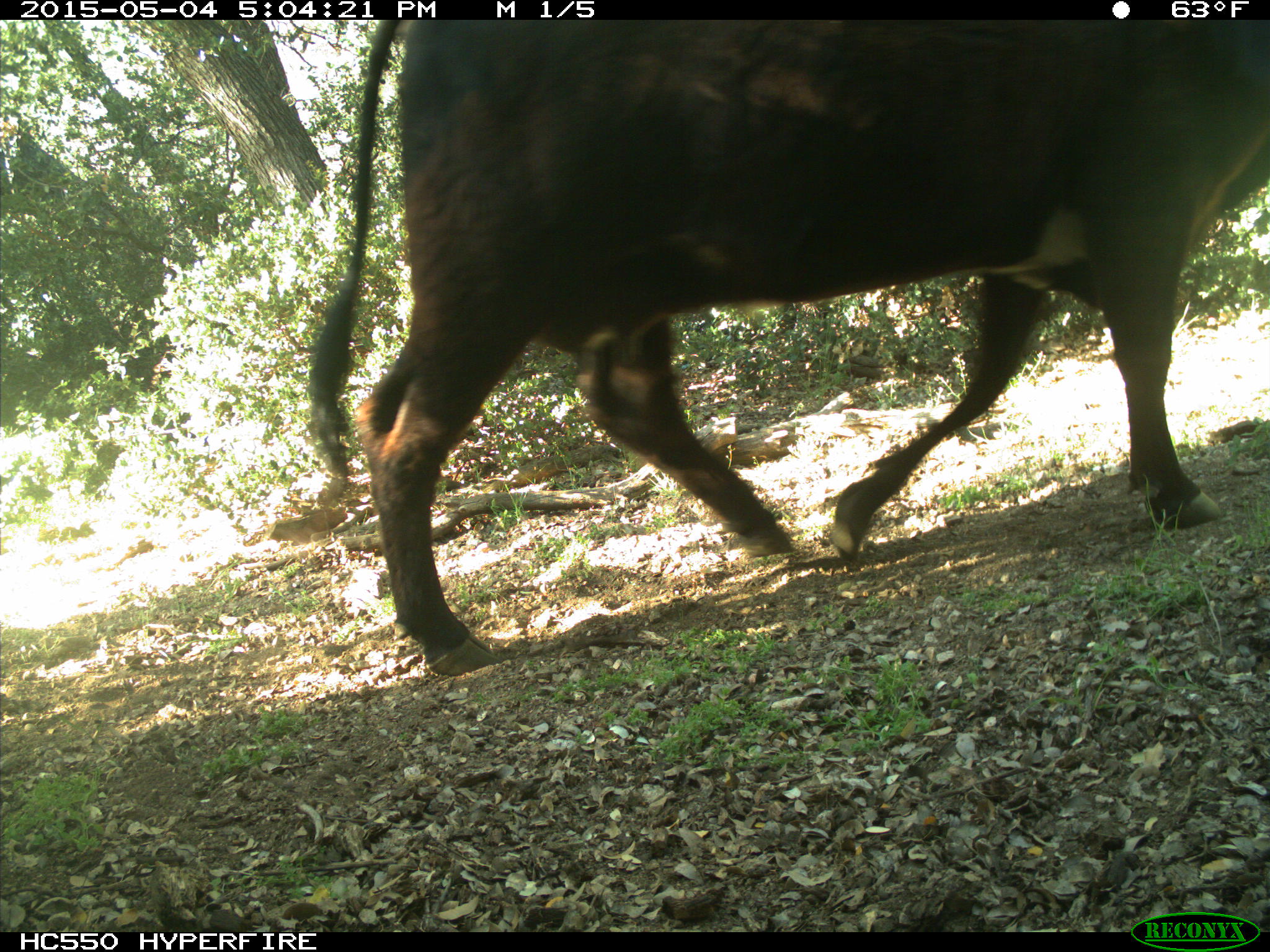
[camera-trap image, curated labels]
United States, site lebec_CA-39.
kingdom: Animalia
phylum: Chordata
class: Mammalia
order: Artiodactyla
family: Bovidae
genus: Bos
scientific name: Bos taurus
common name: domestic cow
Bos taurus (domestic cow).